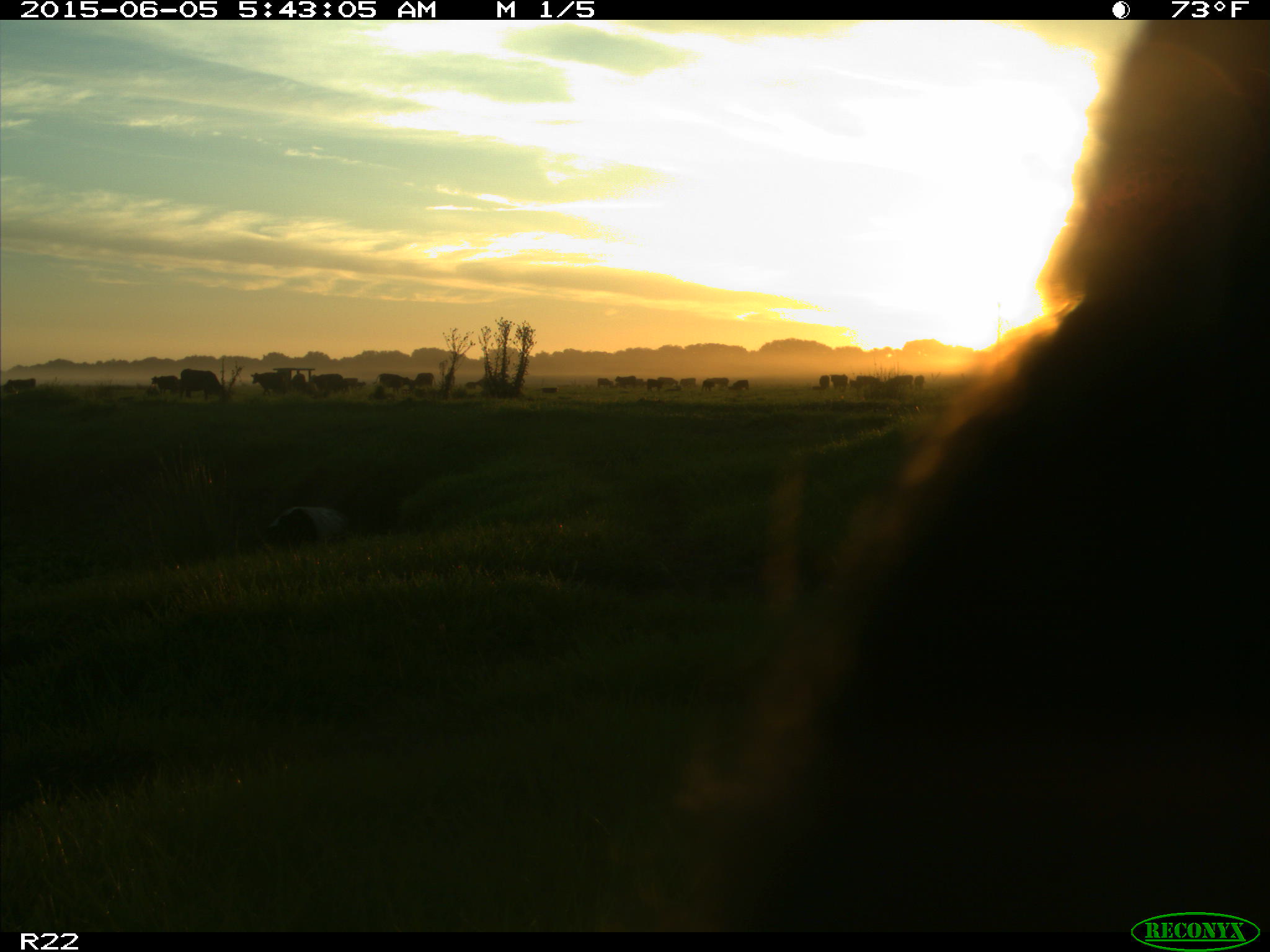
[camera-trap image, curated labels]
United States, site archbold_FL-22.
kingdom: Animalia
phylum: Chordata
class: Mammalia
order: Artiodactyla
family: Bovidae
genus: Bos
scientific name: Bos taurus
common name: domestic cow